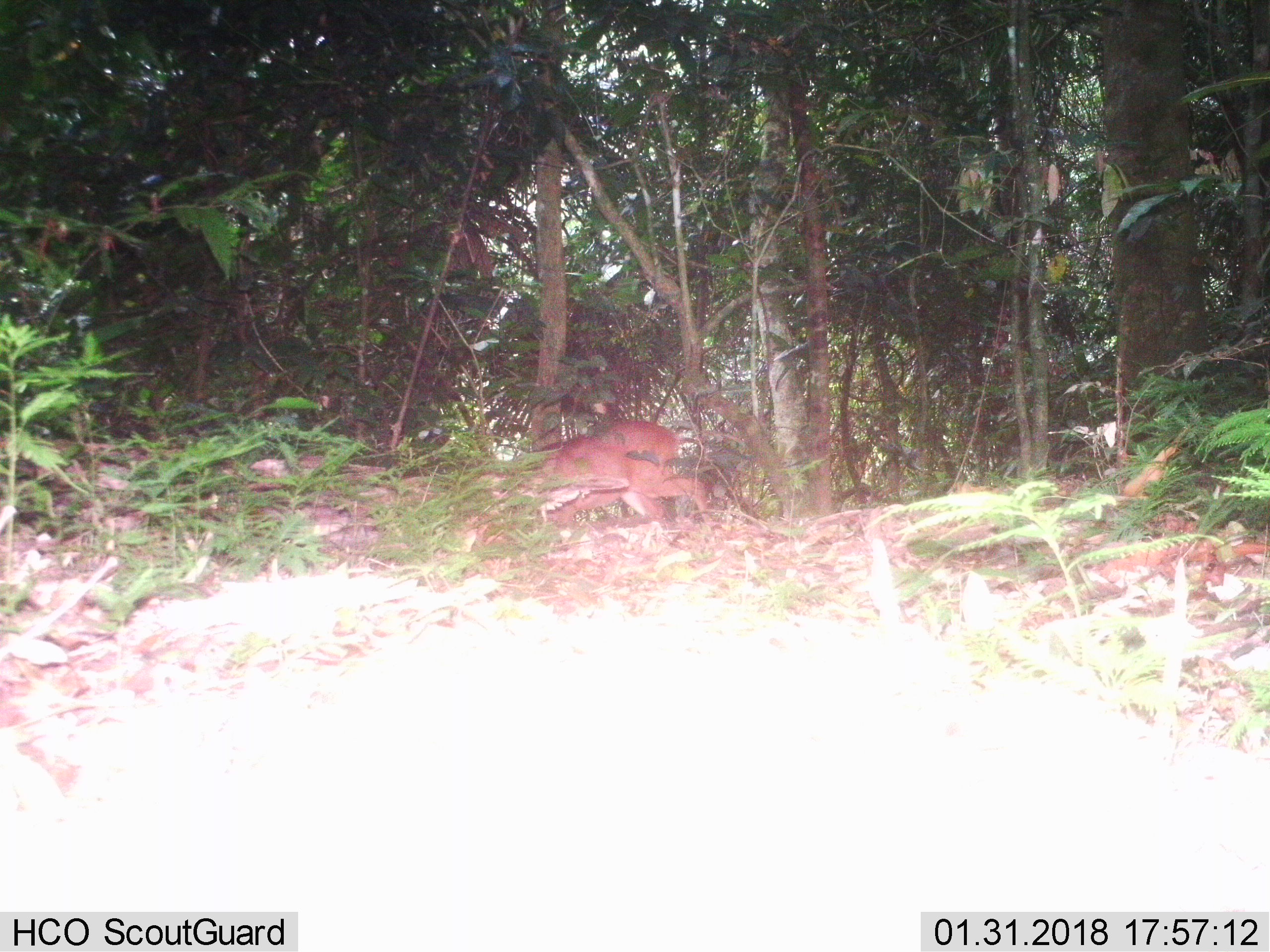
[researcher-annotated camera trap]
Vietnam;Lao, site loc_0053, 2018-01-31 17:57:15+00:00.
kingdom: Animalia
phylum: Chordata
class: Mammalia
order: Artiodactyla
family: Cervidae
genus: Muntiacus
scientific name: Muntiacus vuquangensis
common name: large-antlered muntjac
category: large antlered muntjac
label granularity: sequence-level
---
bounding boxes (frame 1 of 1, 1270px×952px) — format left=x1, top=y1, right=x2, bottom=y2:
large antlered muntjac: left=476, top=420, right=711, bottom=522